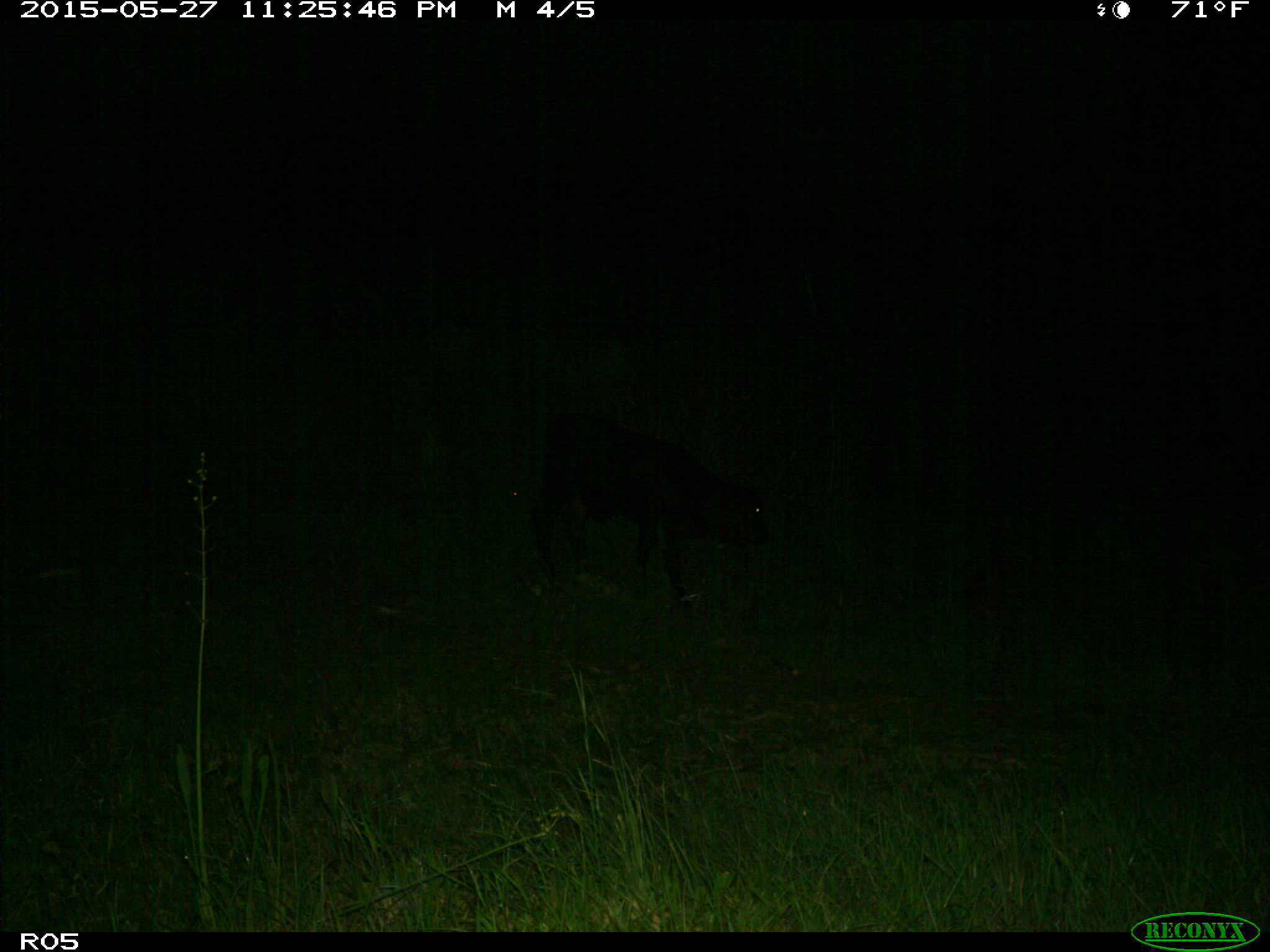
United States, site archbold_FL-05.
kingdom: Animalia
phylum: Chordata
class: Mammalia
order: Artiodactyla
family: Bovidae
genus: Bos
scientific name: Bos taurus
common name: domestic cow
Bos taurus (domestic cow).